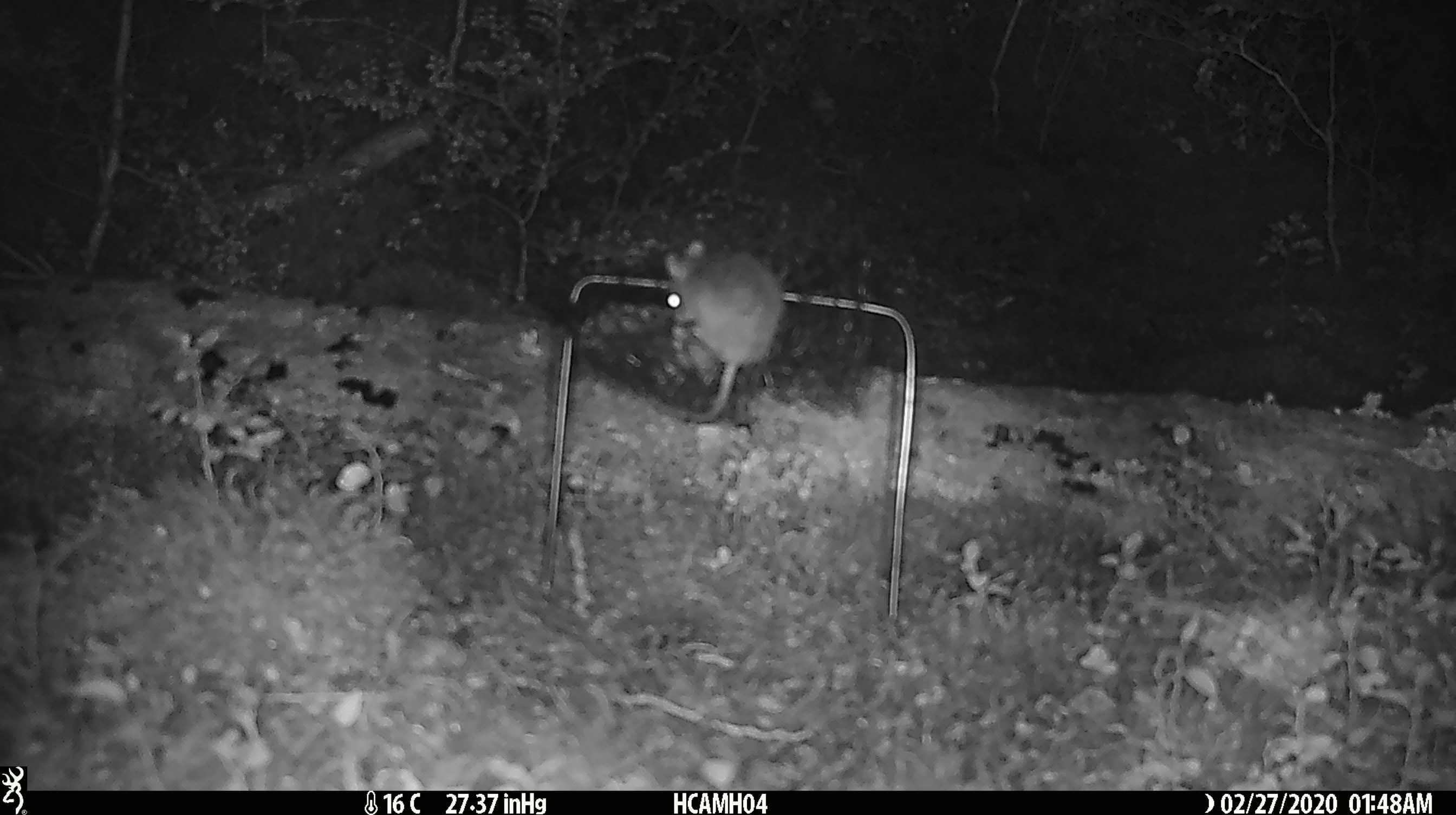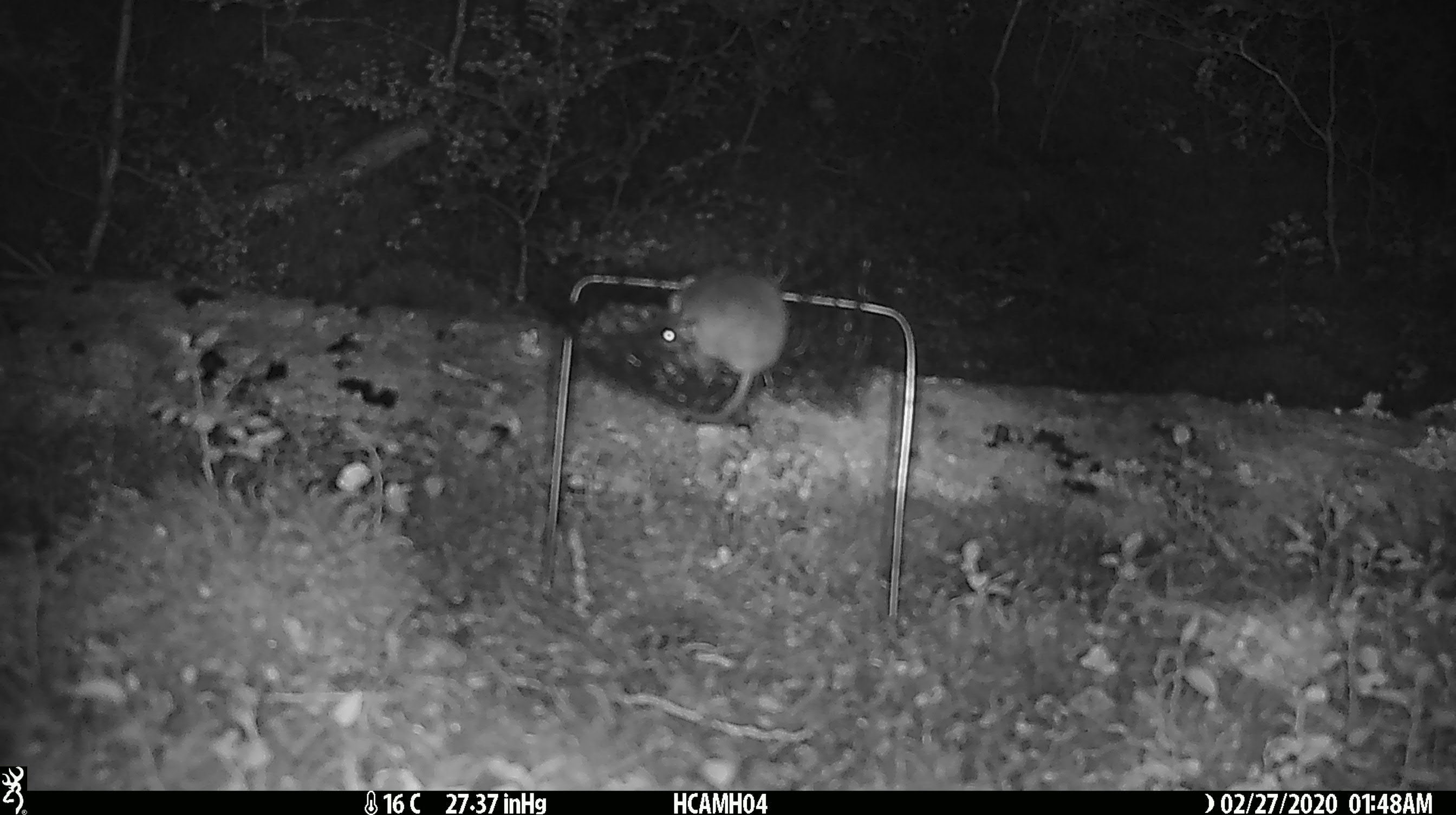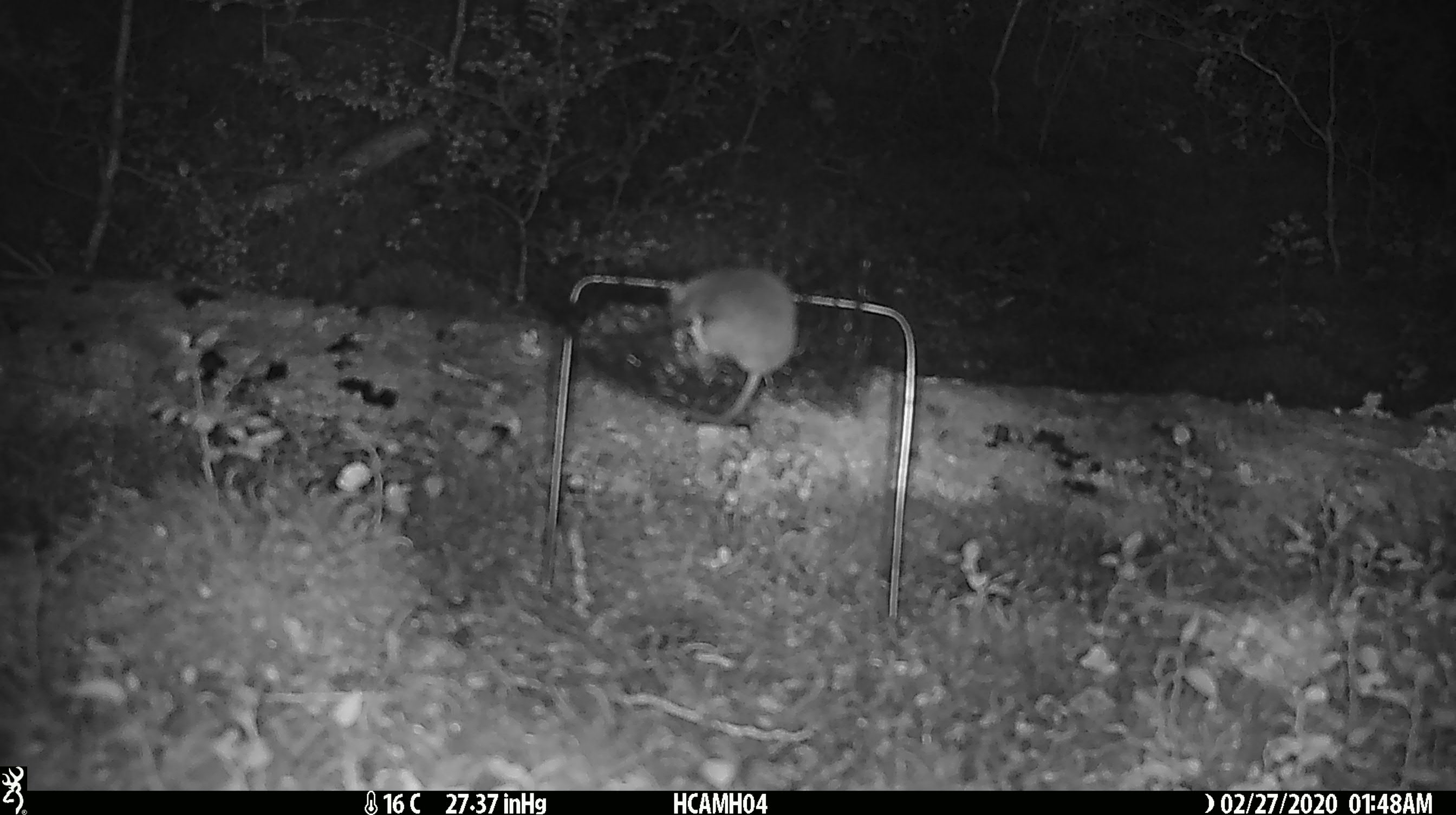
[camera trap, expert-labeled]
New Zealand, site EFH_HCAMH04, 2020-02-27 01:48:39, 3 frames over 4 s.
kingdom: Animalia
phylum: Chordata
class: Mammalia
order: Rodentia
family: Muridae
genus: Mus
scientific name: Mus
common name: mouse